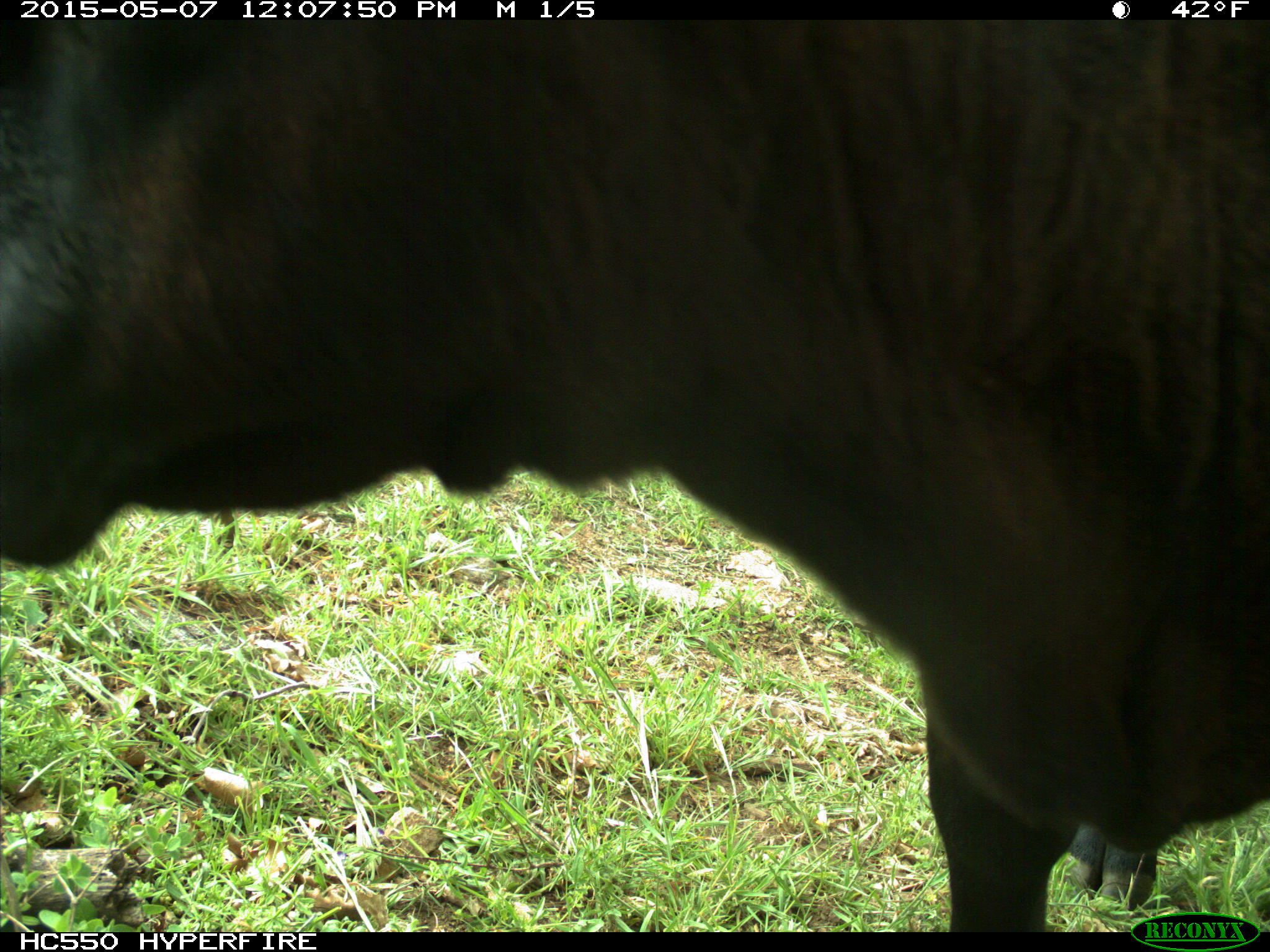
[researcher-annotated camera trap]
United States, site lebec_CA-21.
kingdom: Animalia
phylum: Chordata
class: Mammalia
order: Artiodactyla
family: Bovidae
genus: Bos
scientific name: Bos taurus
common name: domestic cow